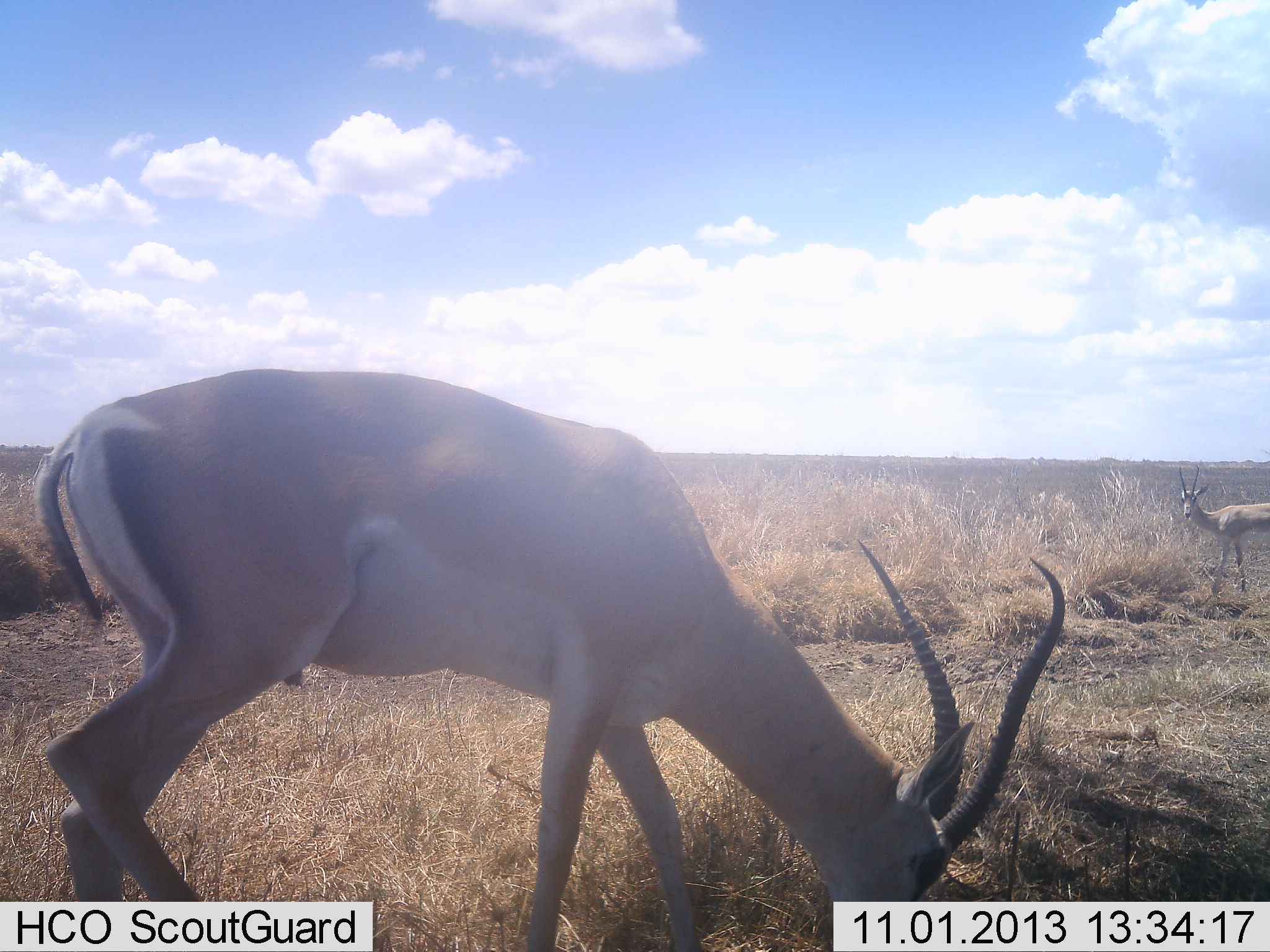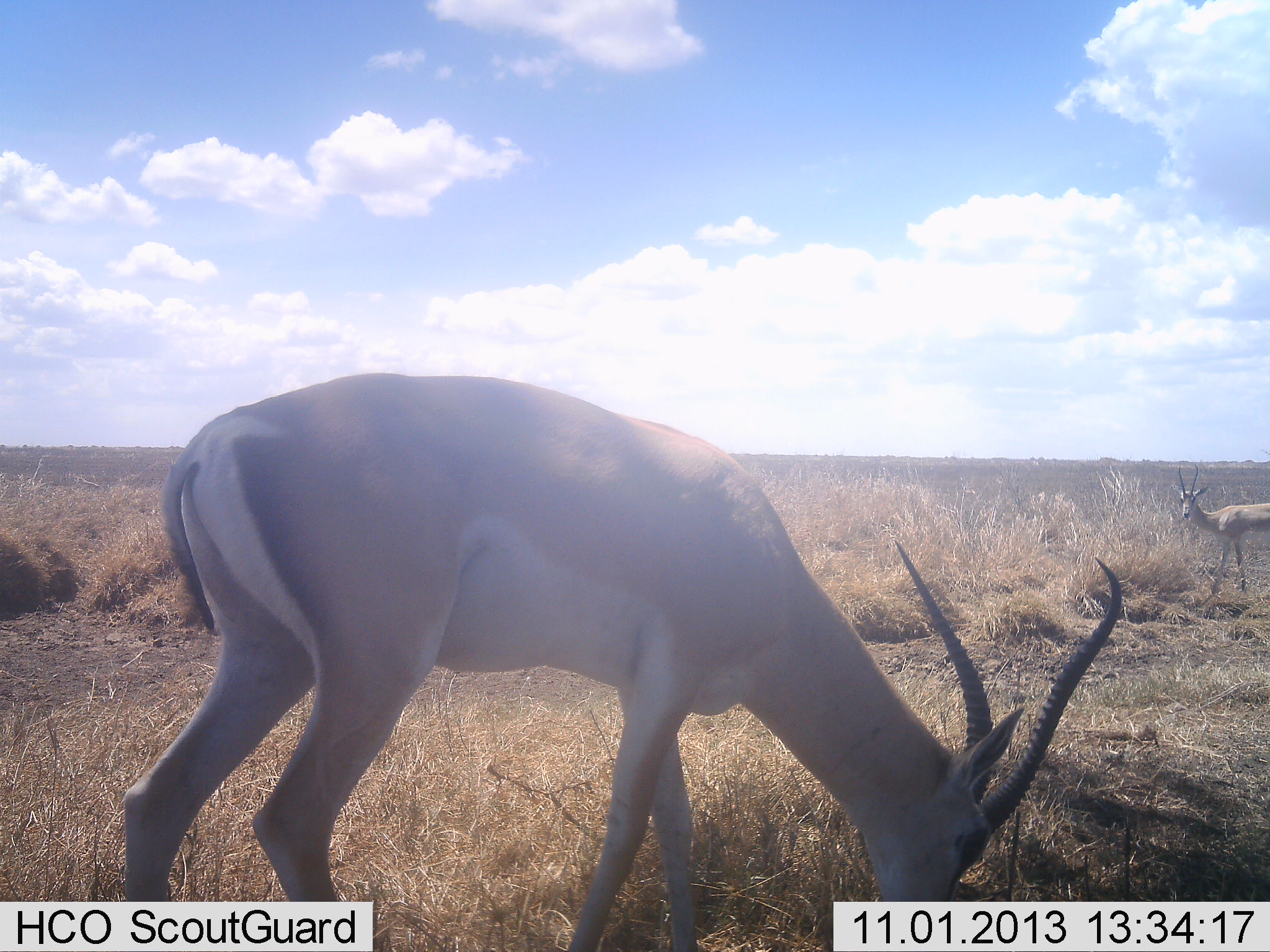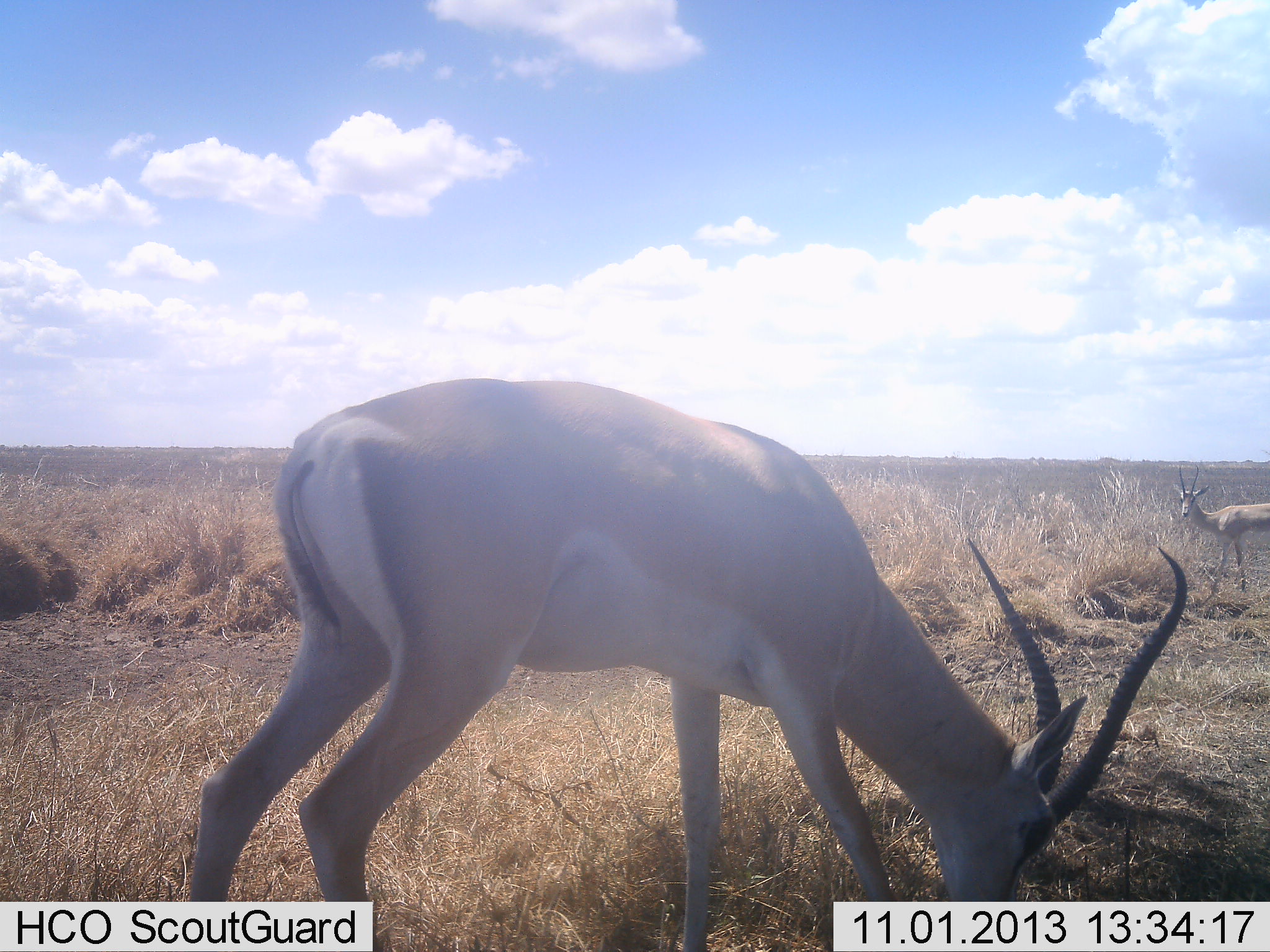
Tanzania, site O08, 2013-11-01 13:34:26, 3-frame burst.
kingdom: Animalia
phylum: Chordata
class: Mammalia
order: Artiodactyla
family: Bovidae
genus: Nanger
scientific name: Nanger granti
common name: grant's gazelle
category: gazellegrants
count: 2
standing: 65%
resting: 0%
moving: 12%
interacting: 0%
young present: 0%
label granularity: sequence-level